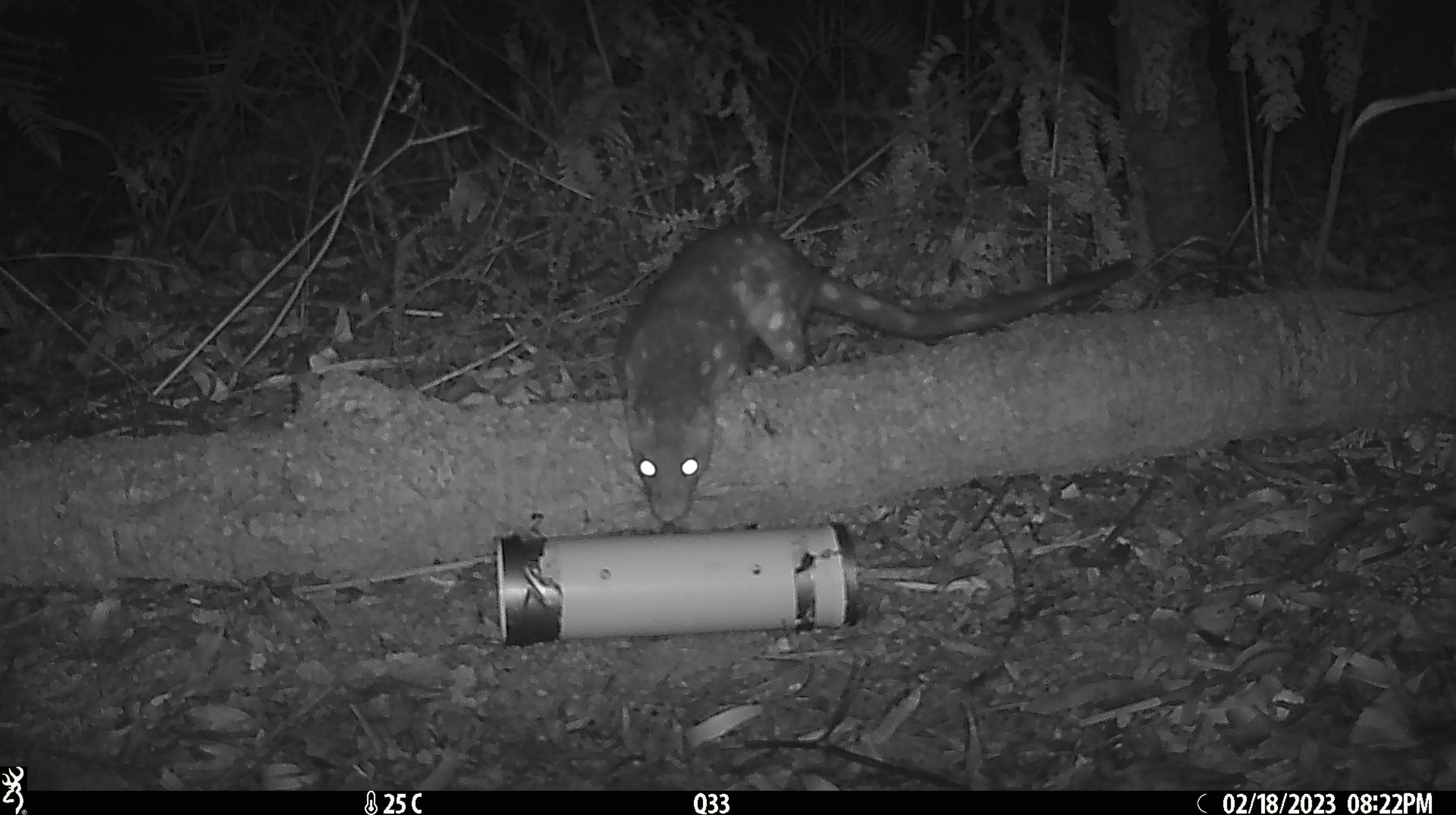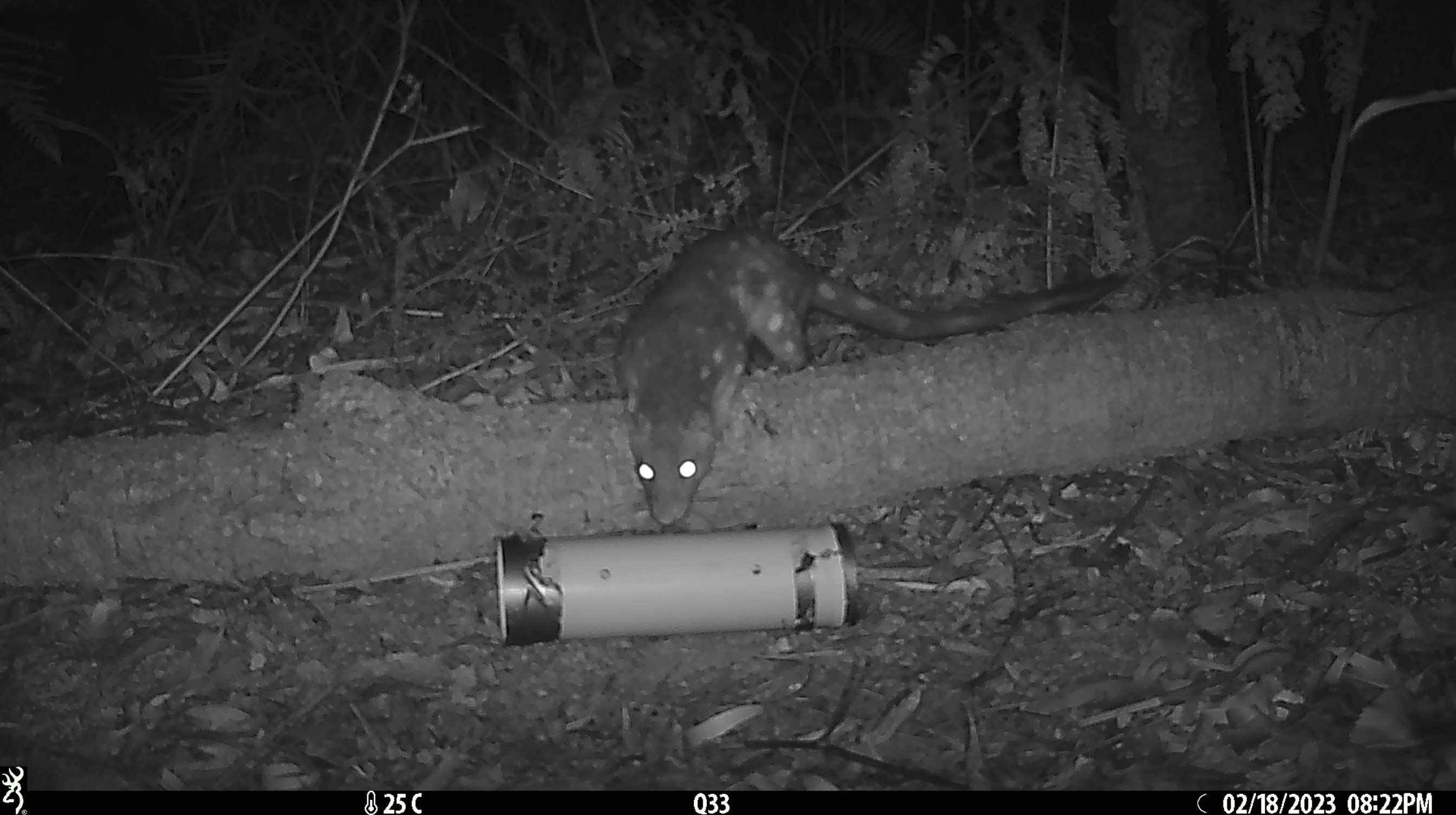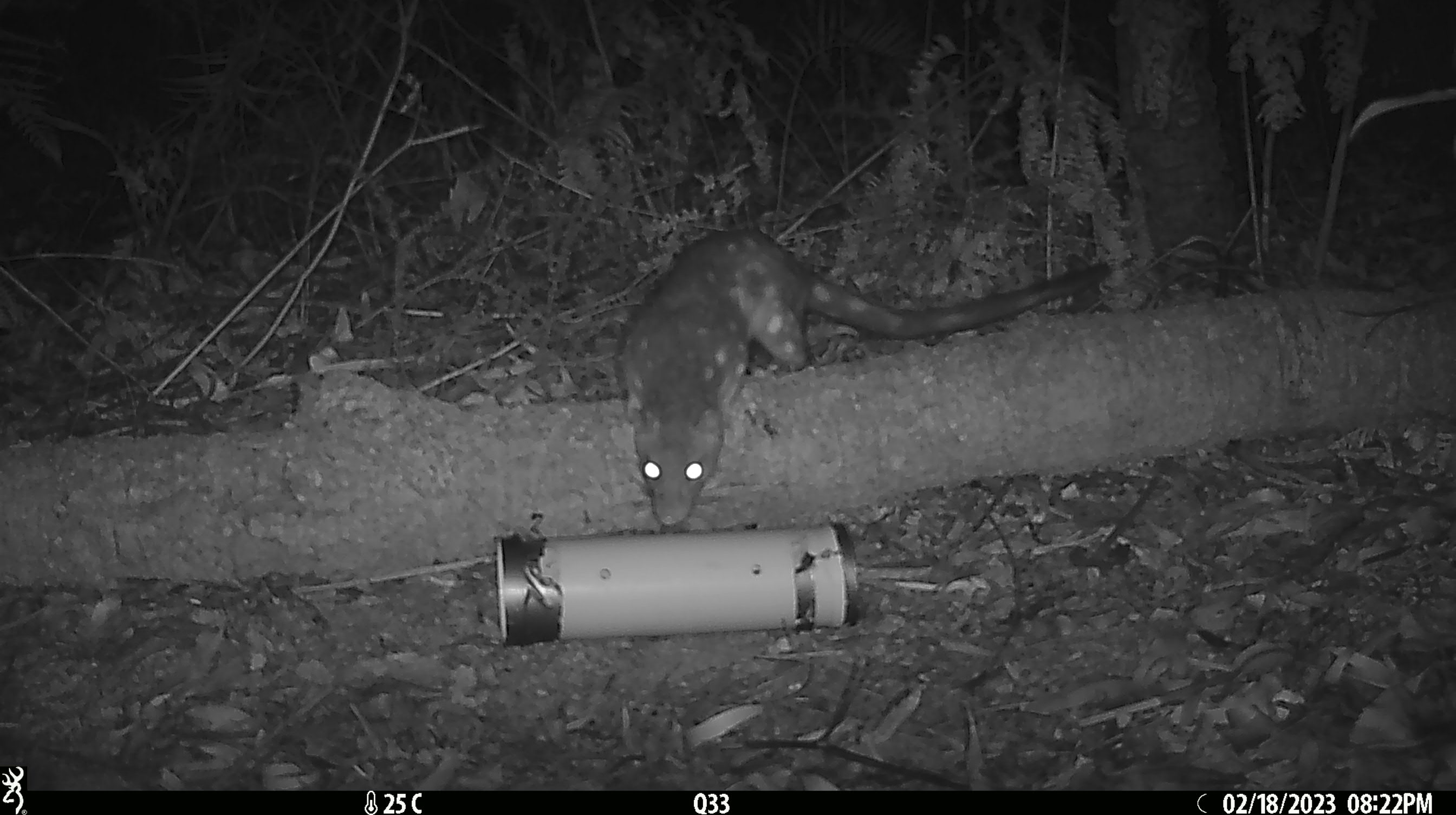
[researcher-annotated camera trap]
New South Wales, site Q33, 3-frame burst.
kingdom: Animalia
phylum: Chordata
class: Mammalia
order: Dasyuromorphia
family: Dasyuridae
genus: Dasyurus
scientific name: Dasyurus maculatus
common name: spotted-tailed quoll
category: quoll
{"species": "quoll (spotted-tailed quoll) (Dasyurus maculatus)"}